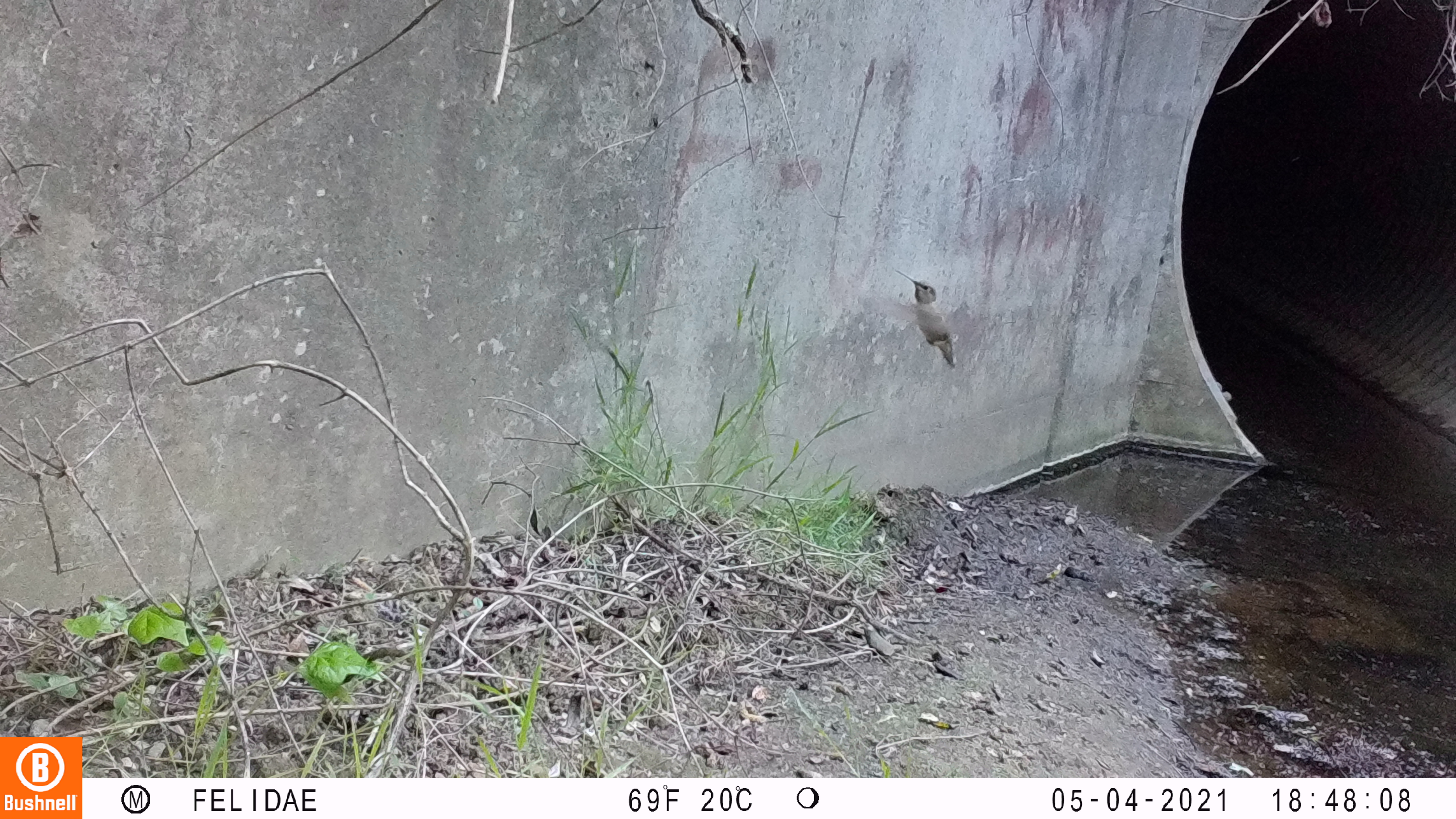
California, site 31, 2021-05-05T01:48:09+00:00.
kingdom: Animalia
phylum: Chordata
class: Aves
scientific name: Aves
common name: bird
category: unknown bird